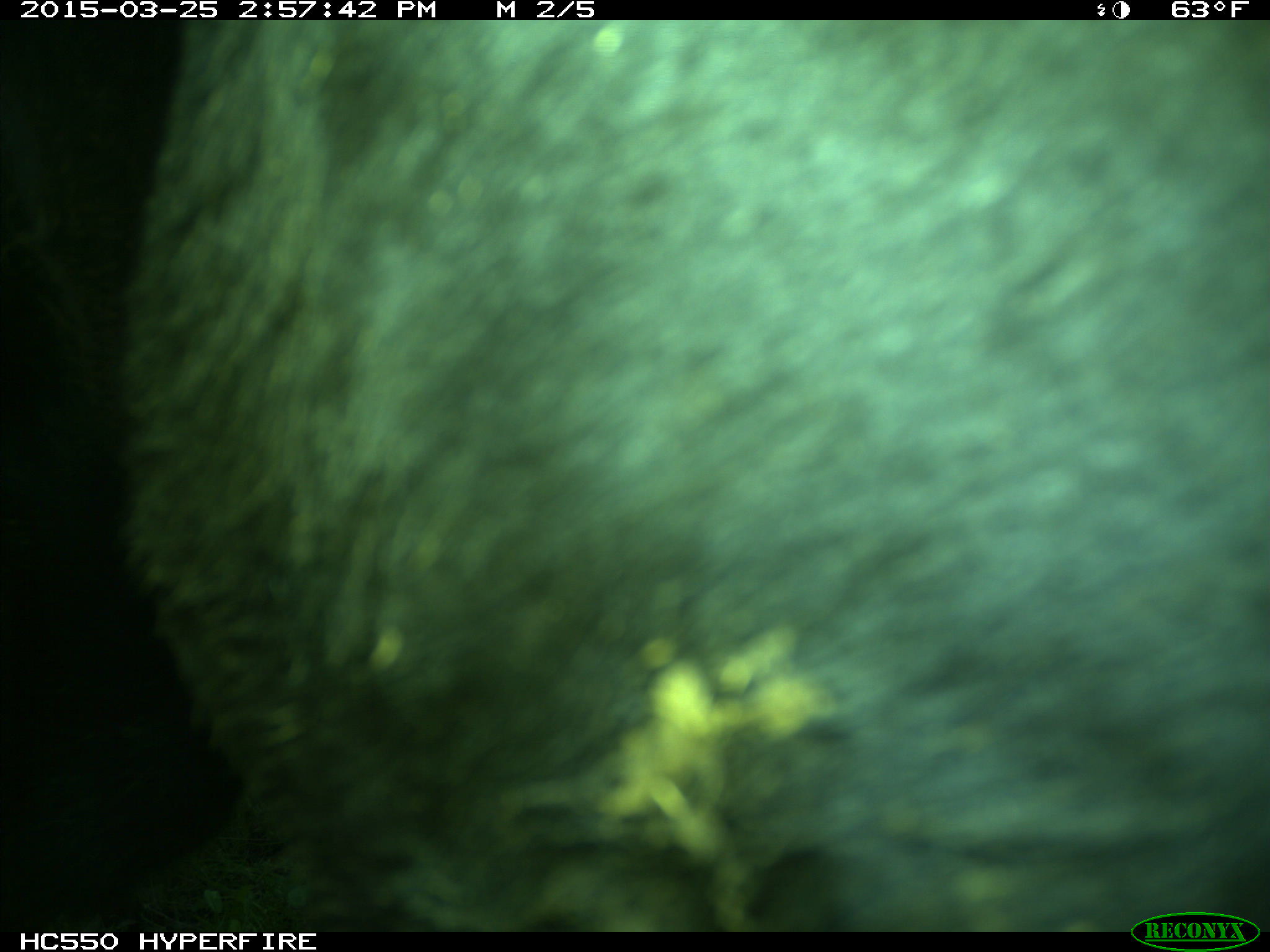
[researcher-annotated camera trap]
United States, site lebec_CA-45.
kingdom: Animalia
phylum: Chordata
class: Mammalia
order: Artiodactyla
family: Bovidae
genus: Bos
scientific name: Bos taurus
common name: domestic cow